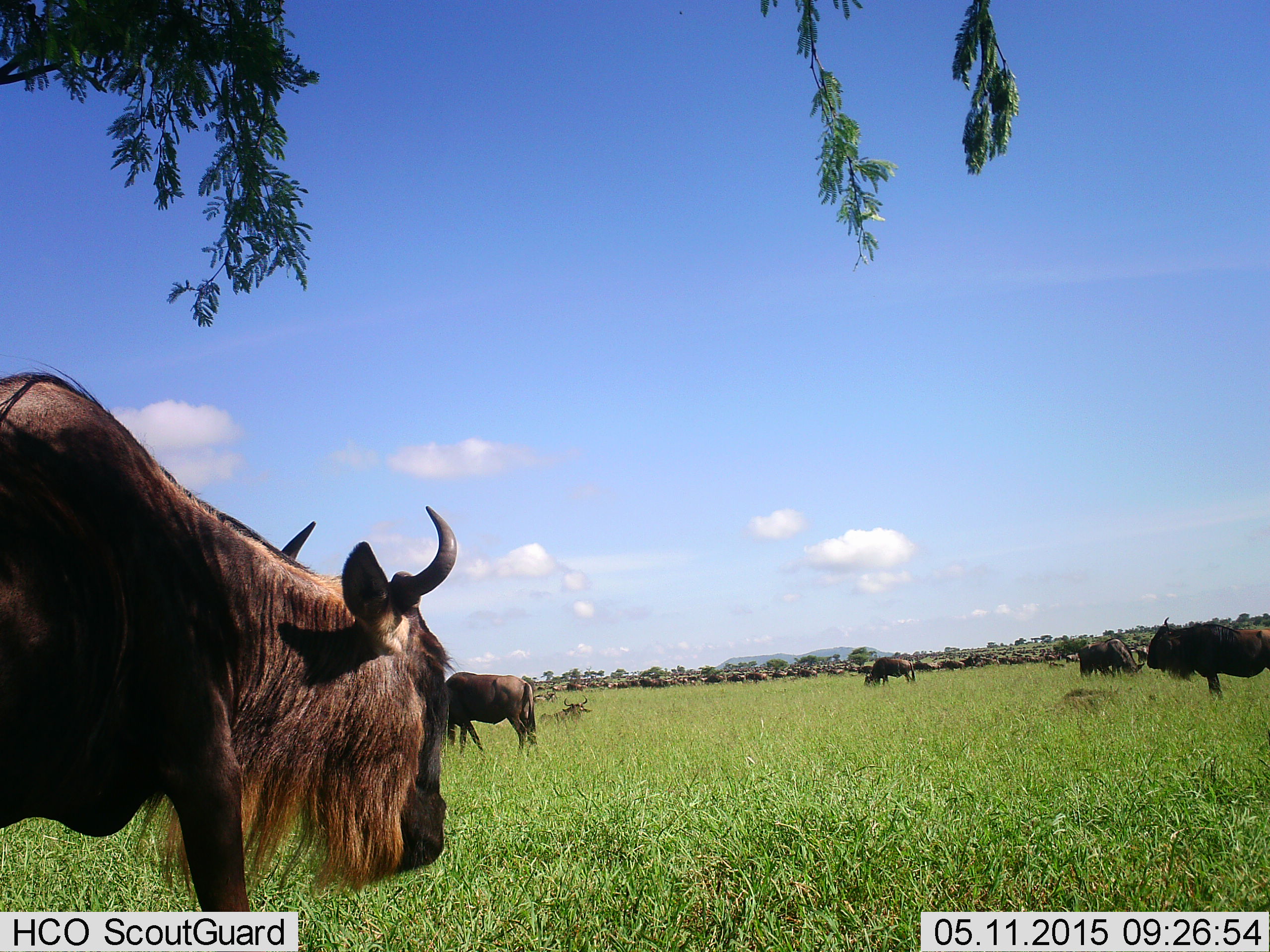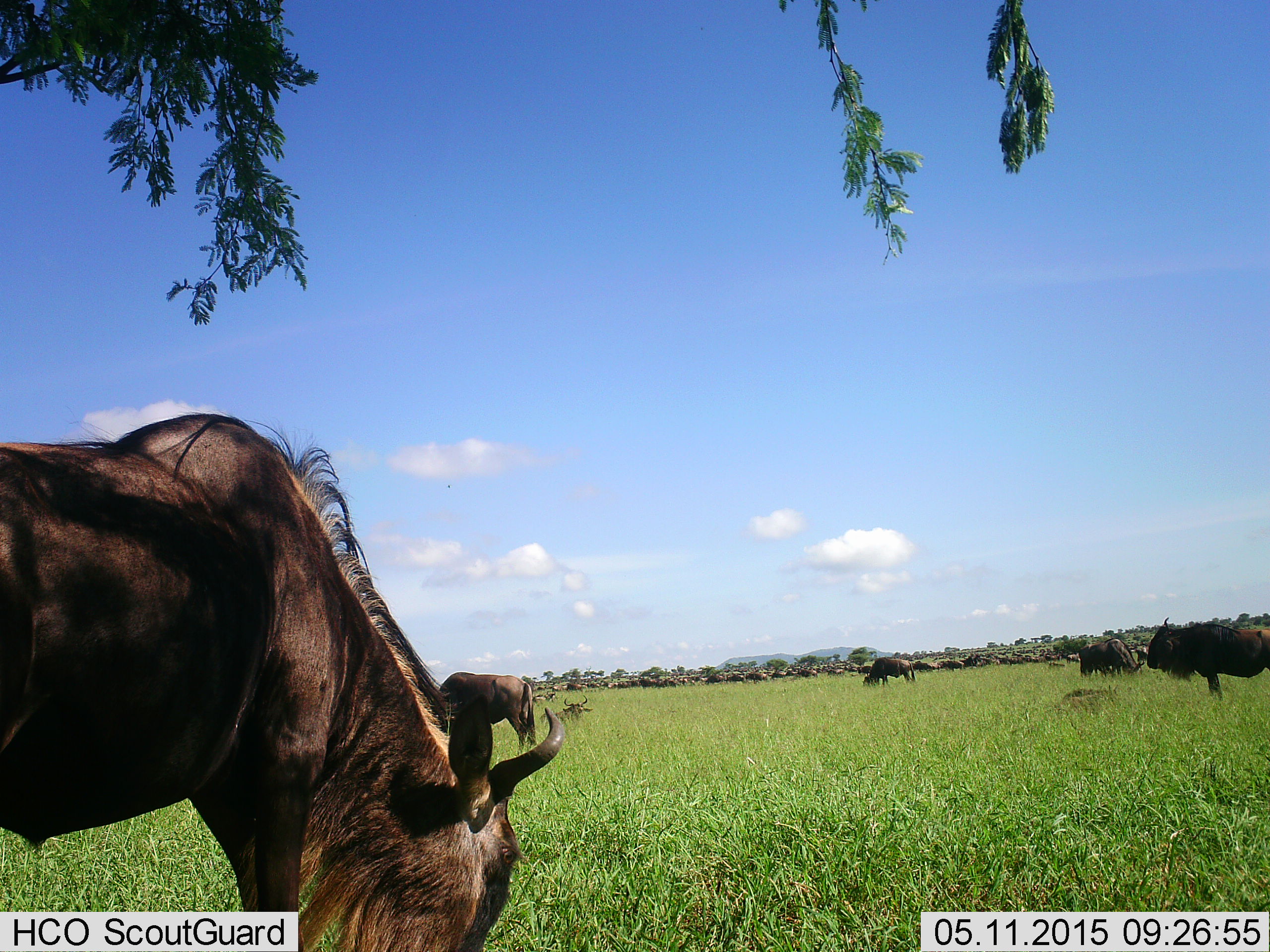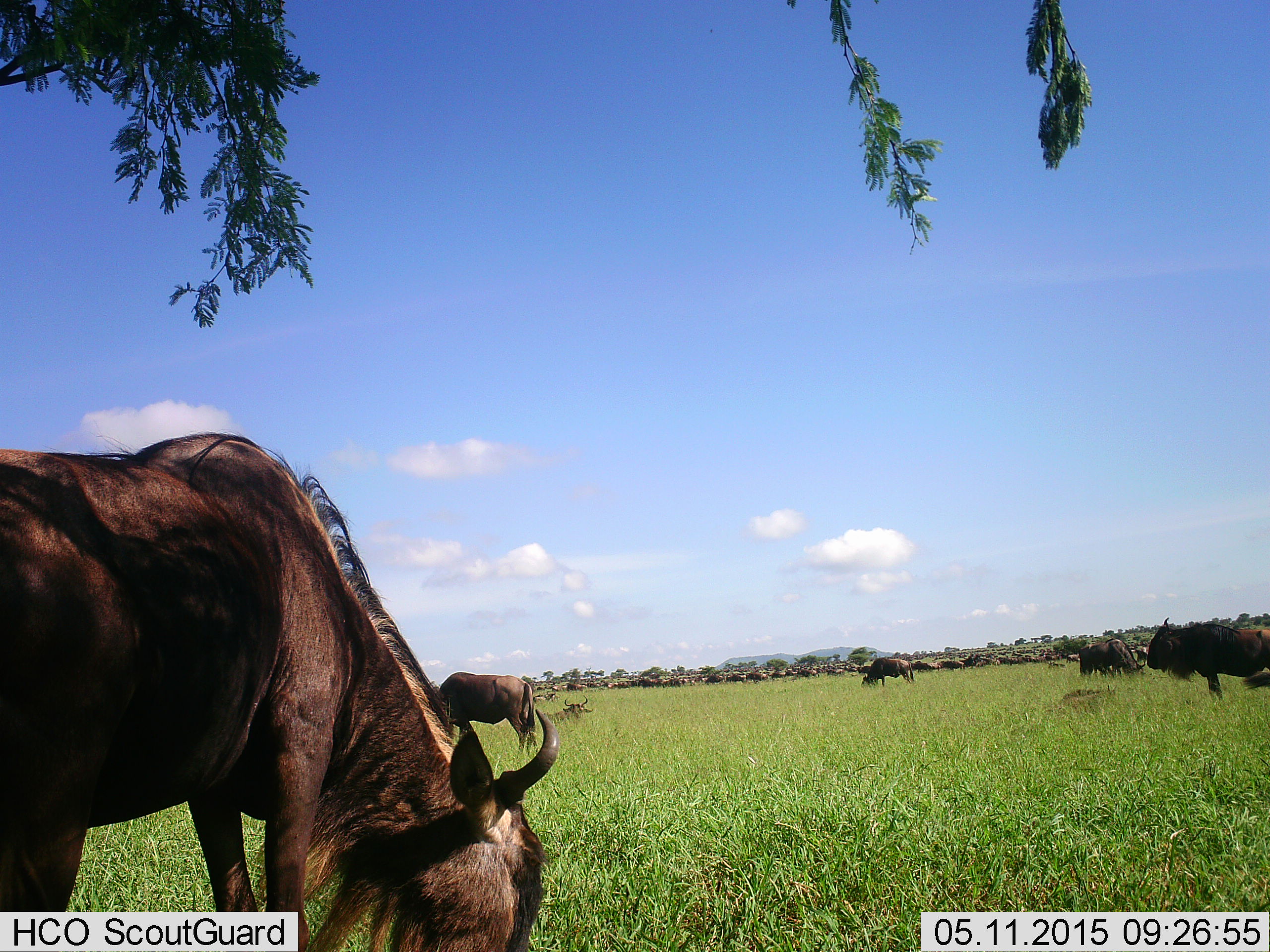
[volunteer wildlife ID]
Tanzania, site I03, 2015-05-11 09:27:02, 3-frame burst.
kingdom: Animalia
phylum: Chordata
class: Mammalia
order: Artiodactyla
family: Bovidae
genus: Connochaetes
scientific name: Connochaetes taurinus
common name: blue wildebeest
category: wildebeest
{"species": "wildebeest (blue wildebeest) (Connochaetes taurinus)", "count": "11-50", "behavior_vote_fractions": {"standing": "80%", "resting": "10%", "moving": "50%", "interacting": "0%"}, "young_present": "0%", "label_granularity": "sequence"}